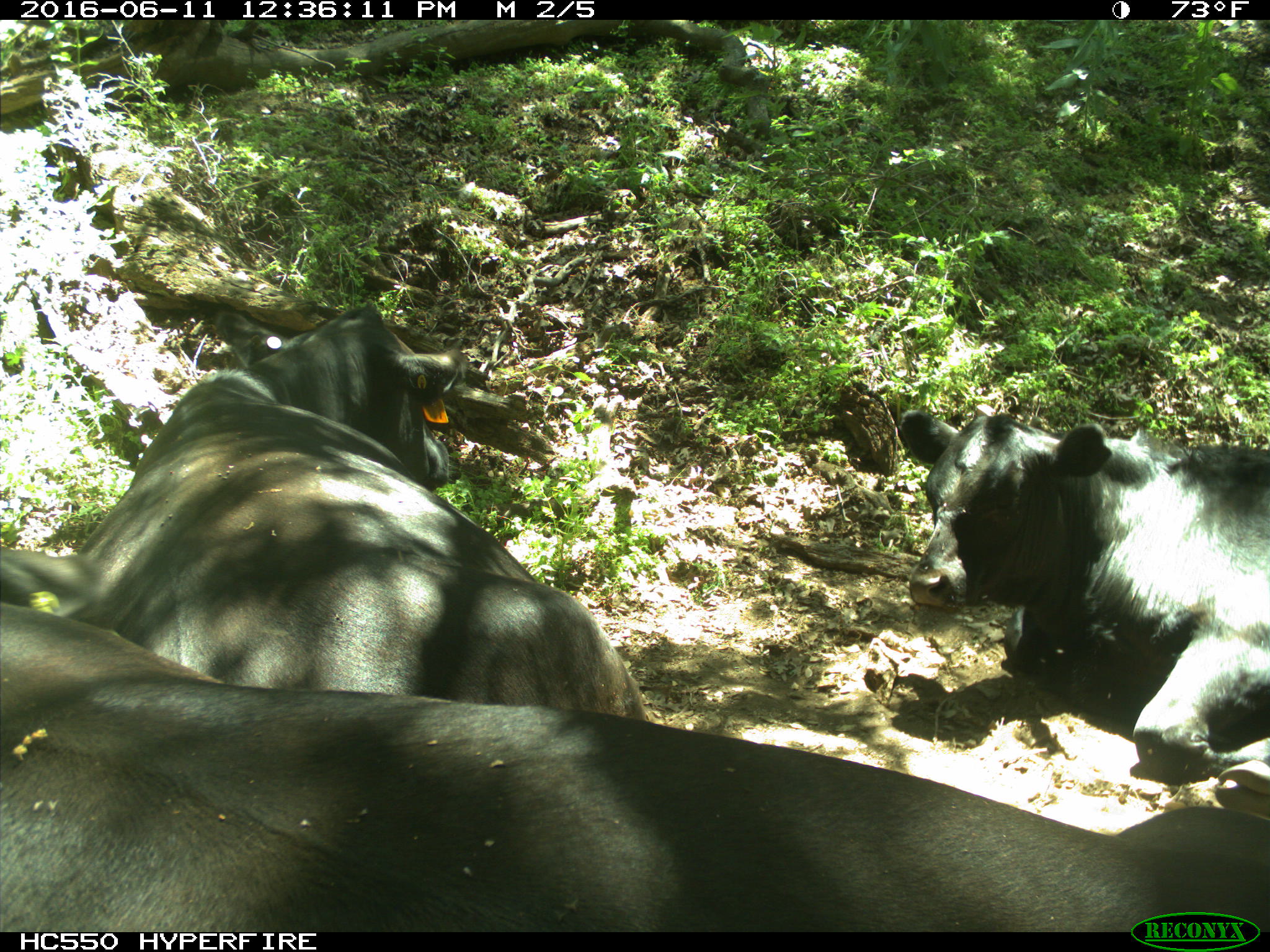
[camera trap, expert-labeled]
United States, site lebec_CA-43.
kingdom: Animalia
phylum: Chordata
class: Mammalia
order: Artiodactyla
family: Bovidae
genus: Bos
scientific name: Bos taurus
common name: domestic cow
Bos taurus (domestic cow).